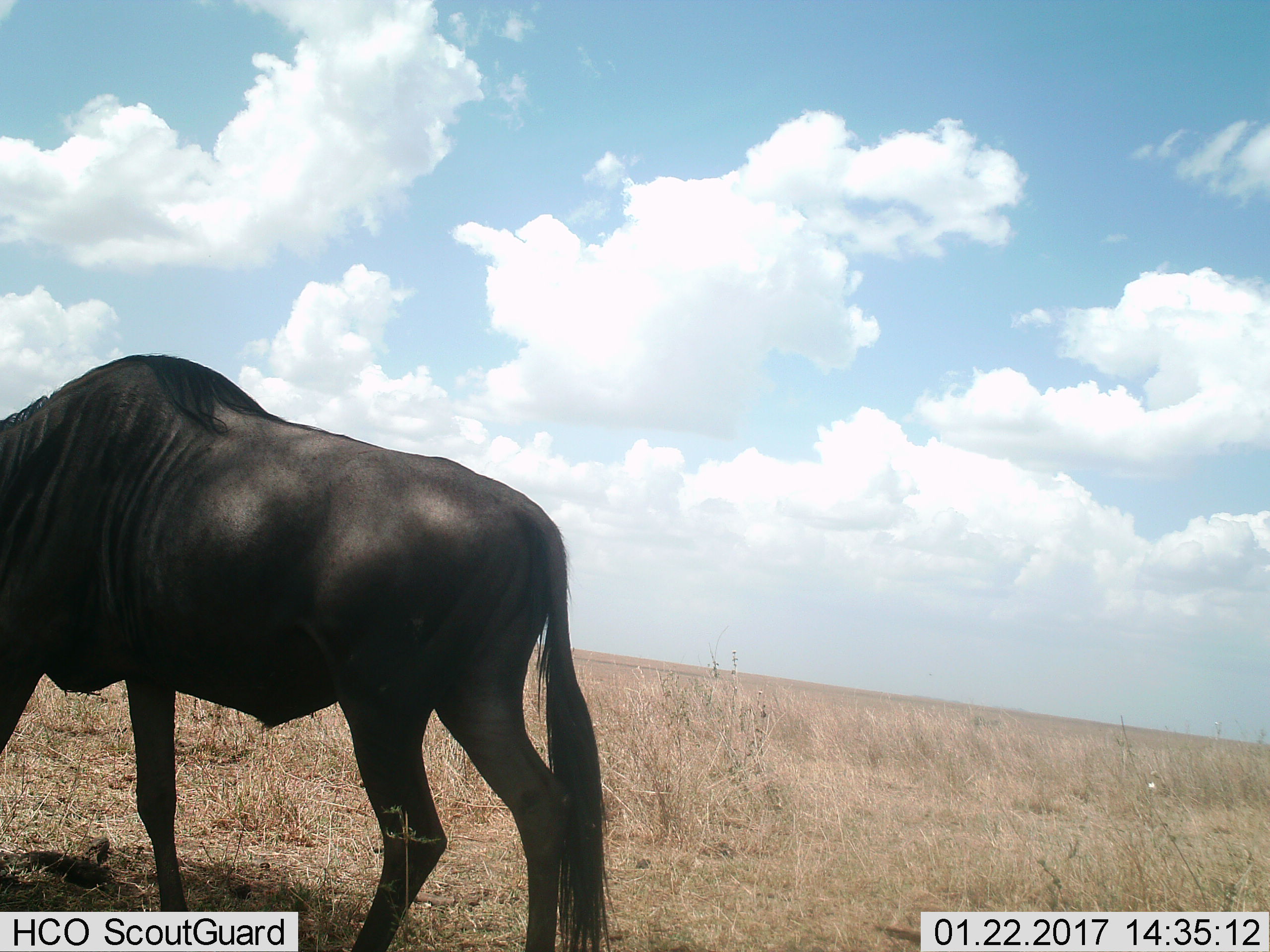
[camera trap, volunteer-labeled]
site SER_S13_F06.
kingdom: Animalia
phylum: Chordata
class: Mammalia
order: Artiodactyla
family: Bovidae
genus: Connochaetes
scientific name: Connochaetes taurinus taurinus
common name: blue wildebeest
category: wildebeestblue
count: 1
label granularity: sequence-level